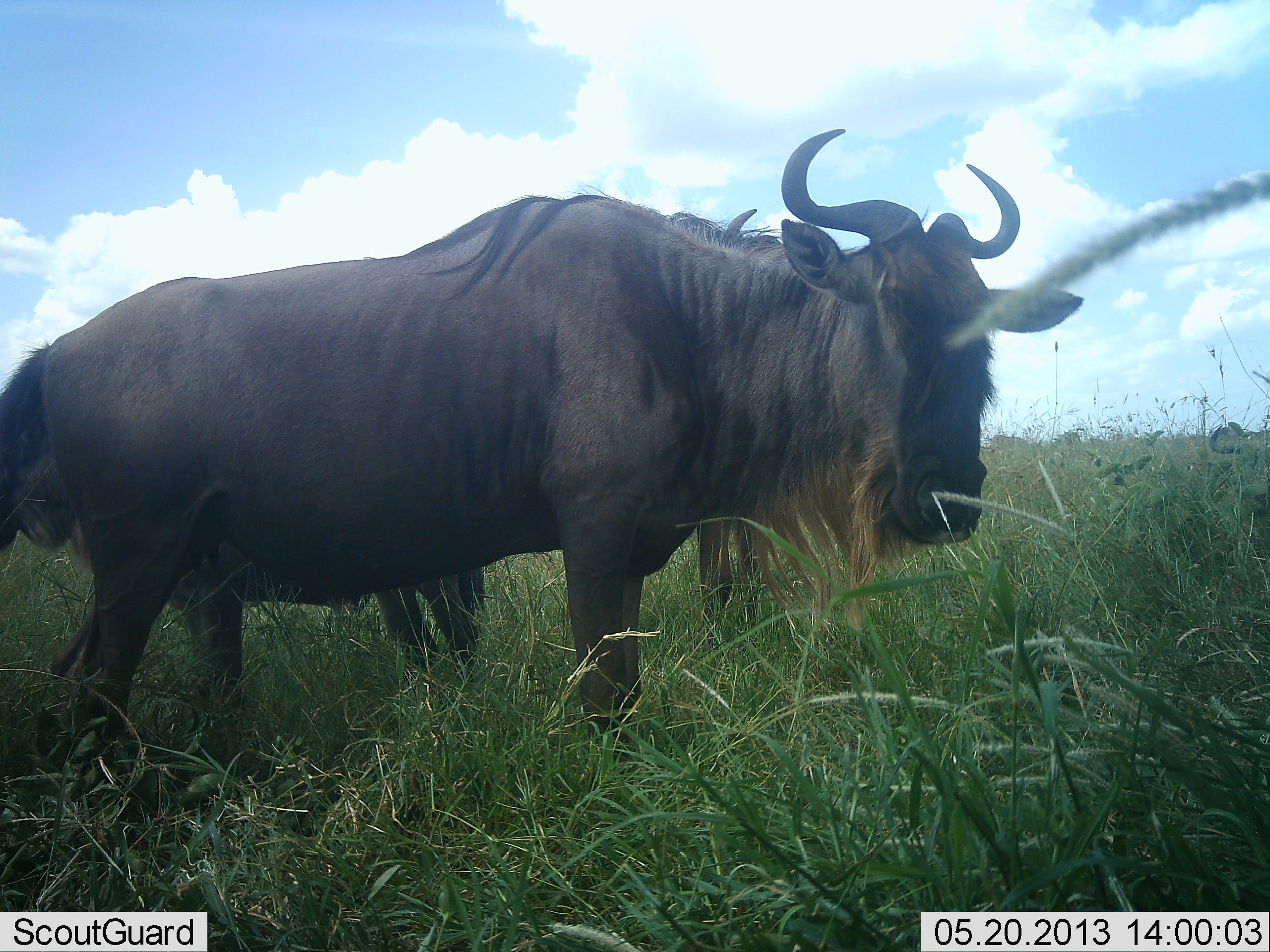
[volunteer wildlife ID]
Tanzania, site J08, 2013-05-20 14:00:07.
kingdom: Animalia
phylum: Chordata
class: Mammalia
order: Artiodactyla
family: Bovidae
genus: Connochaetes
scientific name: Connochaetes taurinus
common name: blue wildebeest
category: wildebeest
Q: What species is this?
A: Wildebeest (blue wildebeest) (Connochaetes taurinus).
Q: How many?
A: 2.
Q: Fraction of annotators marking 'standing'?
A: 90%.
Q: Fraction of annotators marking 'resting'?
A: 0%.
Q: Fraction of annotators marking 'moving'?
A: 0%.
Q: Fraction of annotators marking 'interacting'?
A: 0%.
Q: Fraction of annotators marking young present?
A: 0%.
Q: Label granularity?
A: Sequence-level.